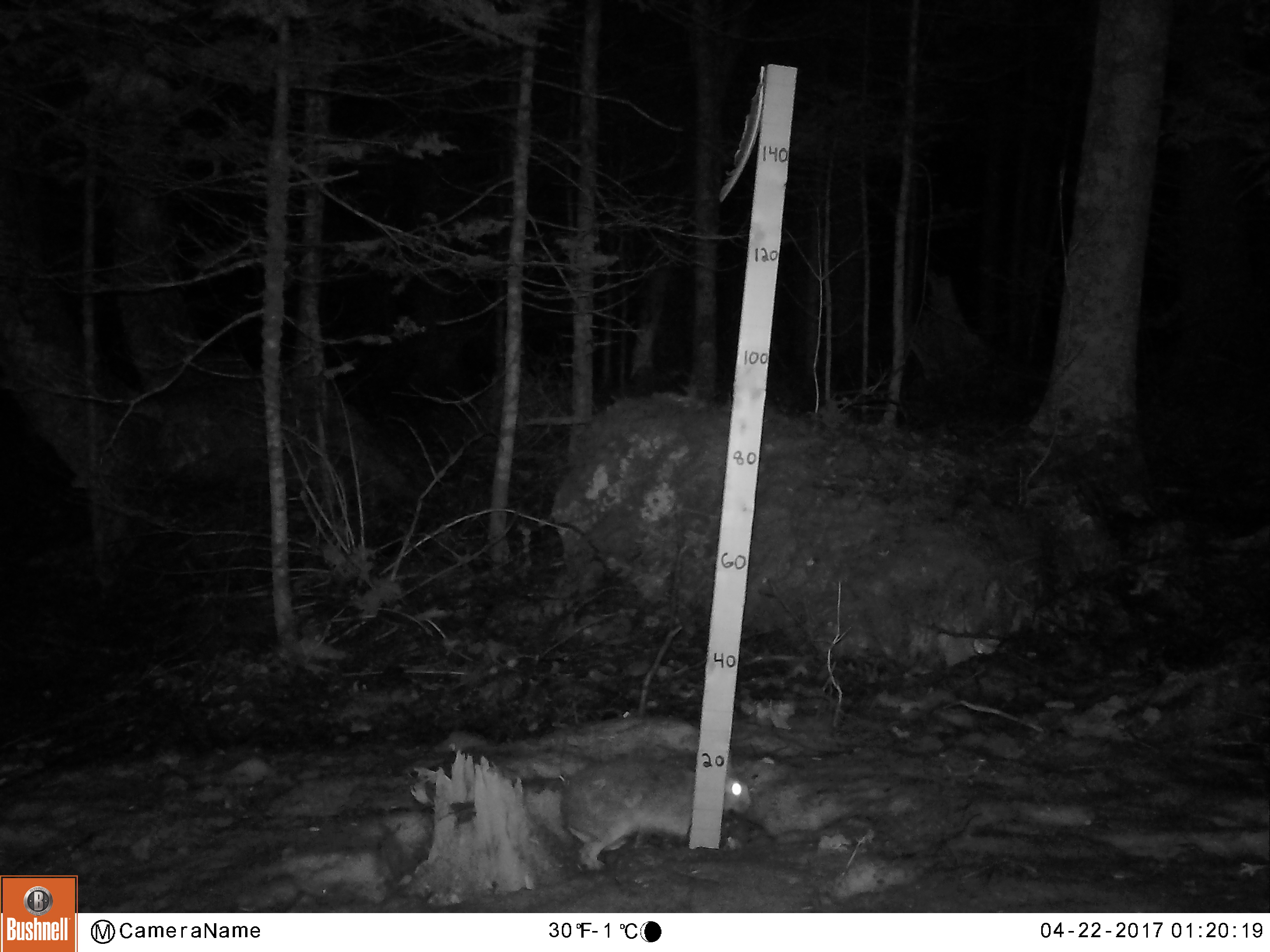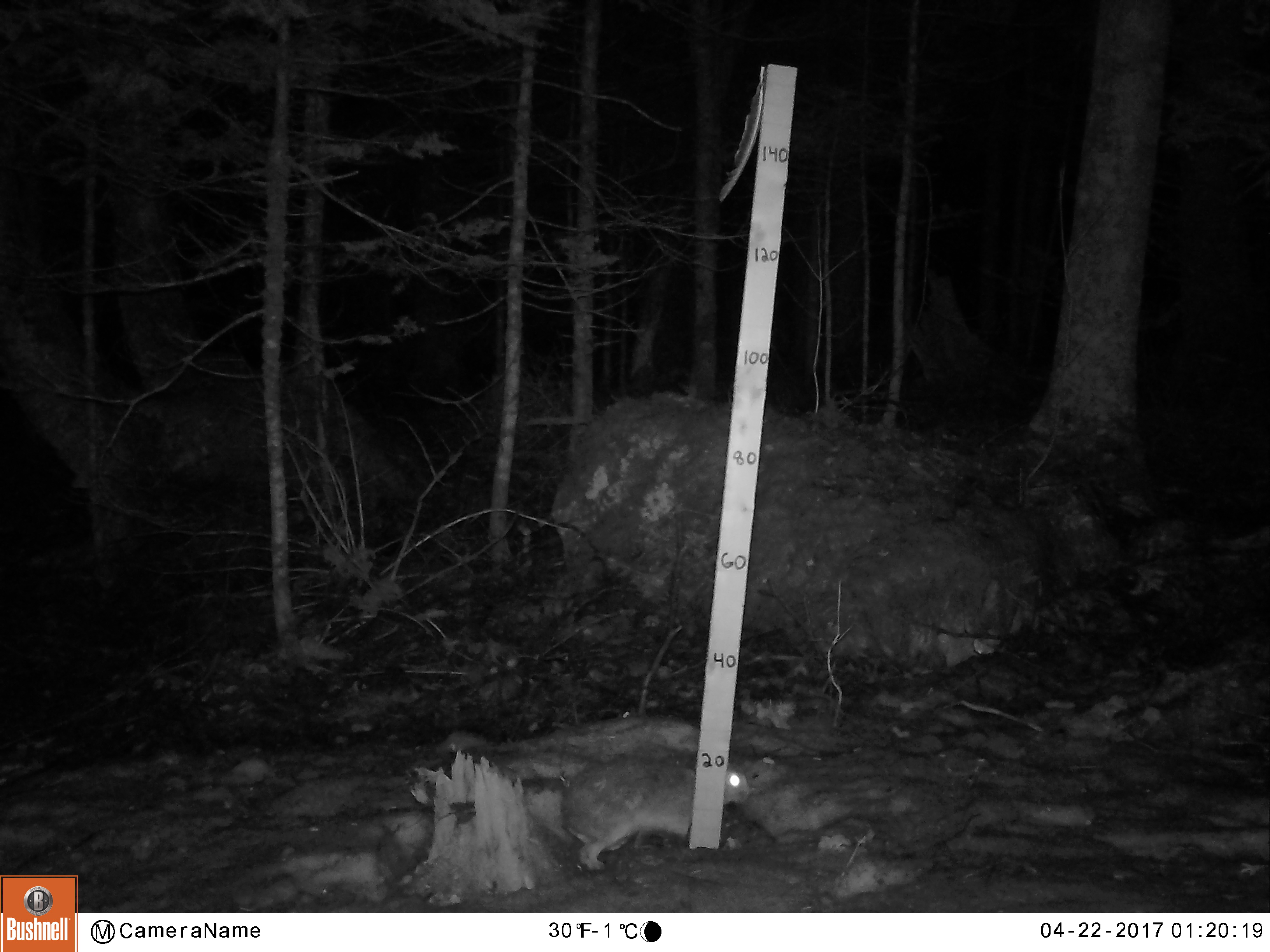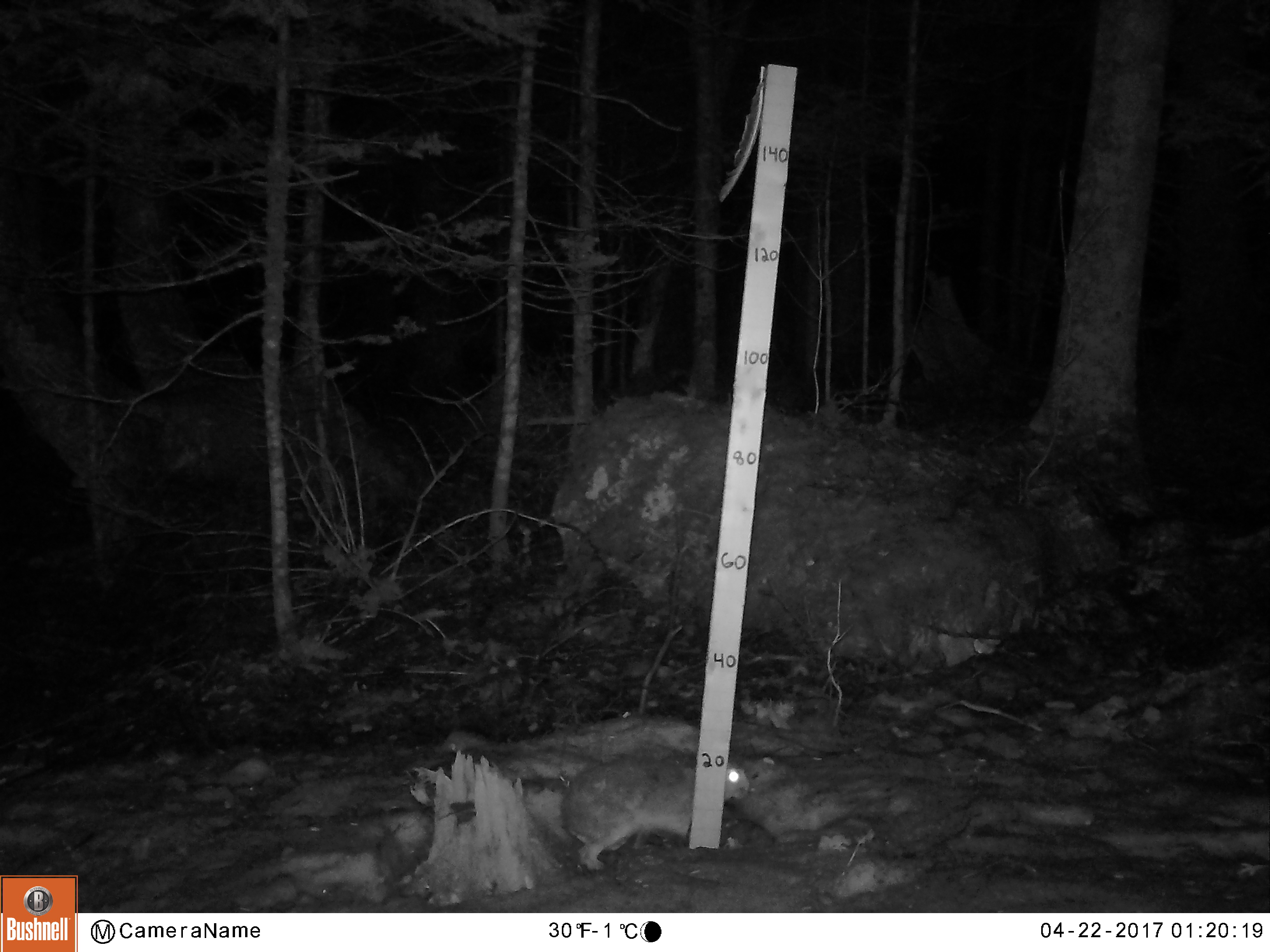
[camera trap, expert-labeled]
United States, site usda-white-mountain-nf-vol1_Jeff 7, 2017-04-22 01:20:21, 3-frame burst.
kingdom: Animalia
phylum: Chordata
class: Mammalia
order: Lagomorpha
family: Leporidae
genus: Lepus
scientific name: Lepus americanus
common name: snowshoe hare